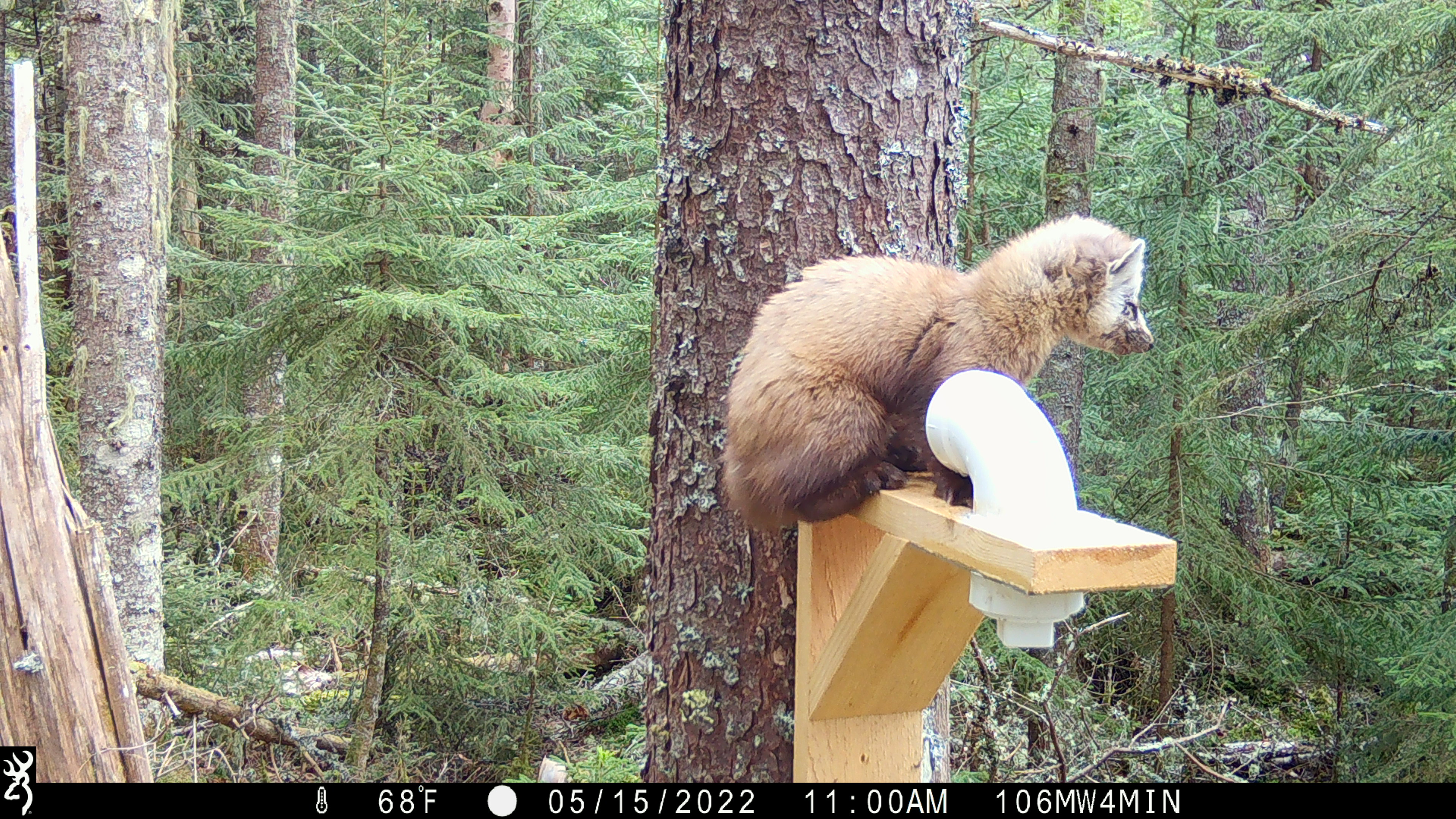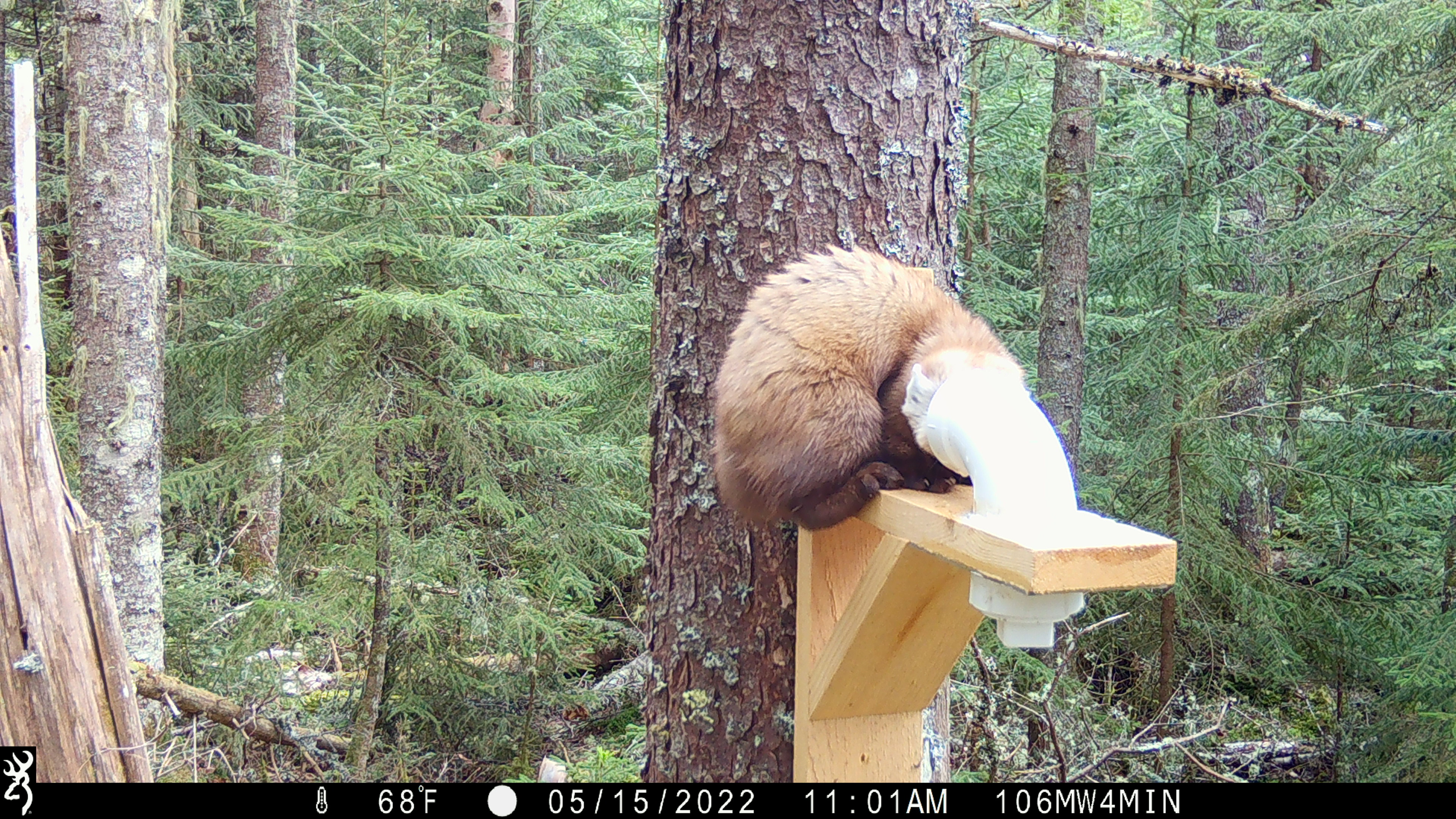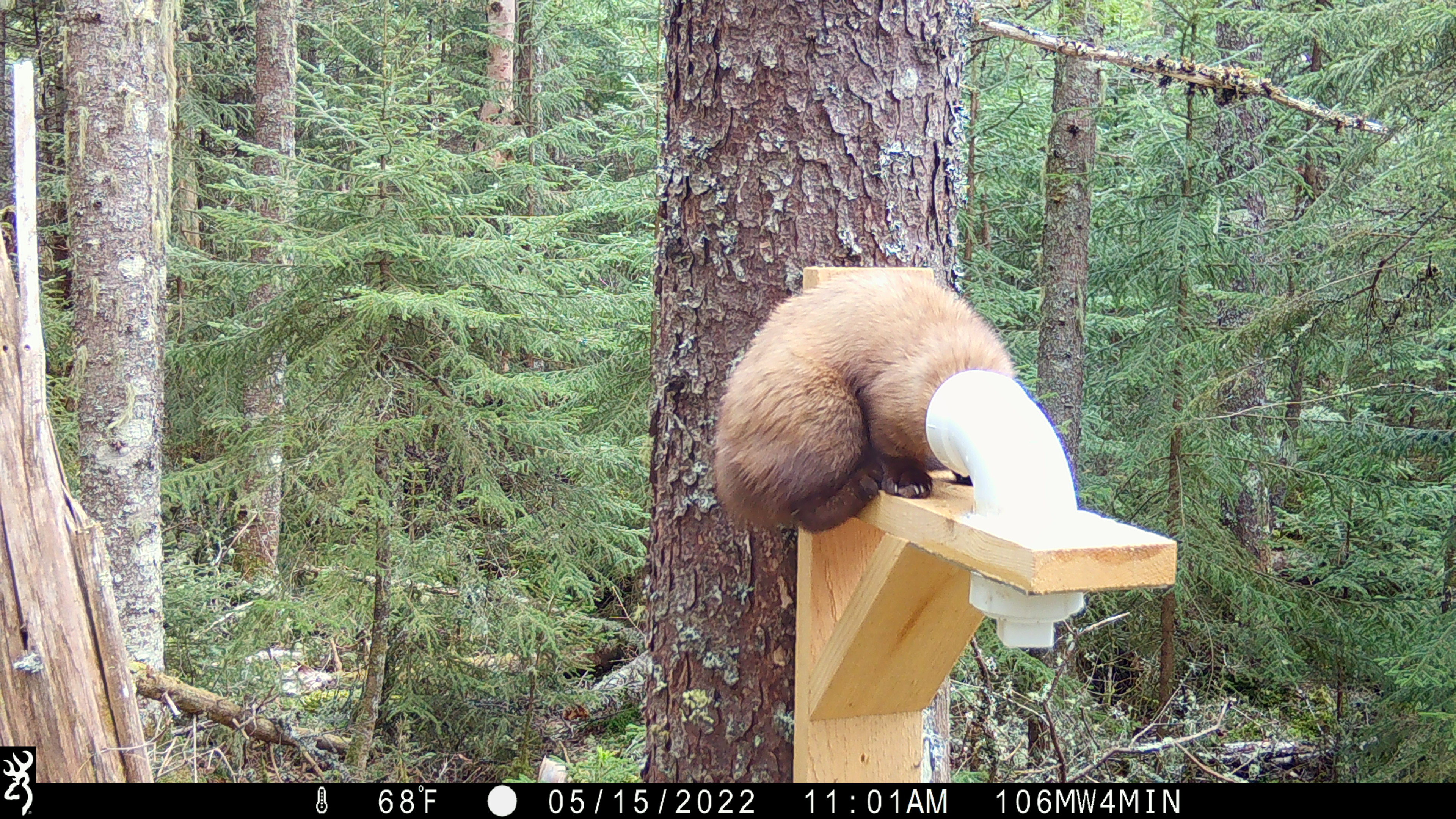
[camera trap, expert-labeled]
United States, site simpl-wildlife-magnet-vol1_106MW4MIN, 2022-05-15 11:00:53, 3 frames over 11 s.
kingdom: Animalia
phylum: Chordata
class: Mammalia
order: Carnivora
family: Mustelidae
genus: Martes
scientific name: Martes americana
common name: american marten